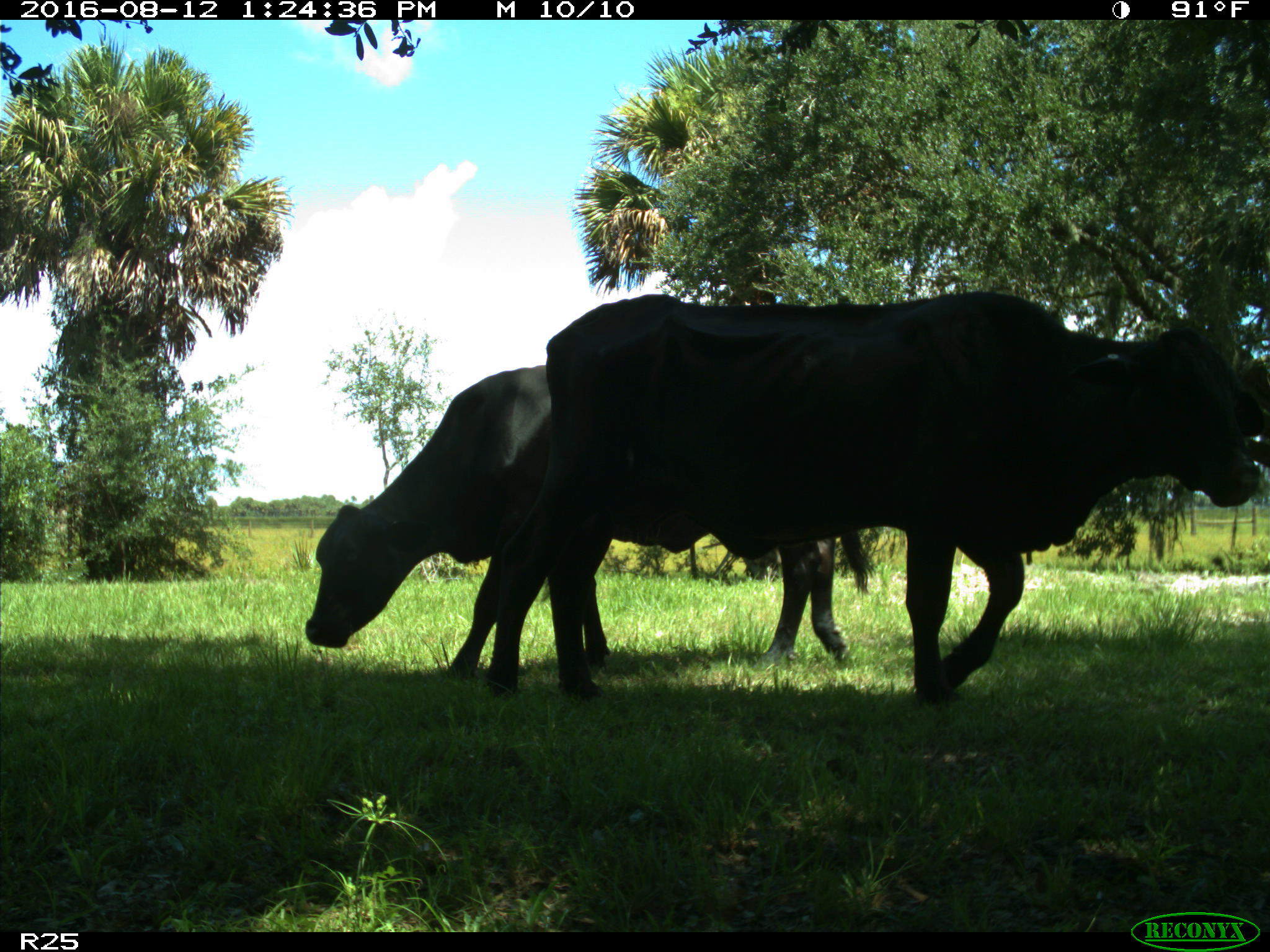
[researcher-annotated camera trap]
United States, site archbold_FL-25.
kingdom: Animalia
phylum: Chordata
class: Mammalia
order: Artiodactyla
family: Bovidae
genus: Bos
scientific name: Bos taurus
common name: domestic cow